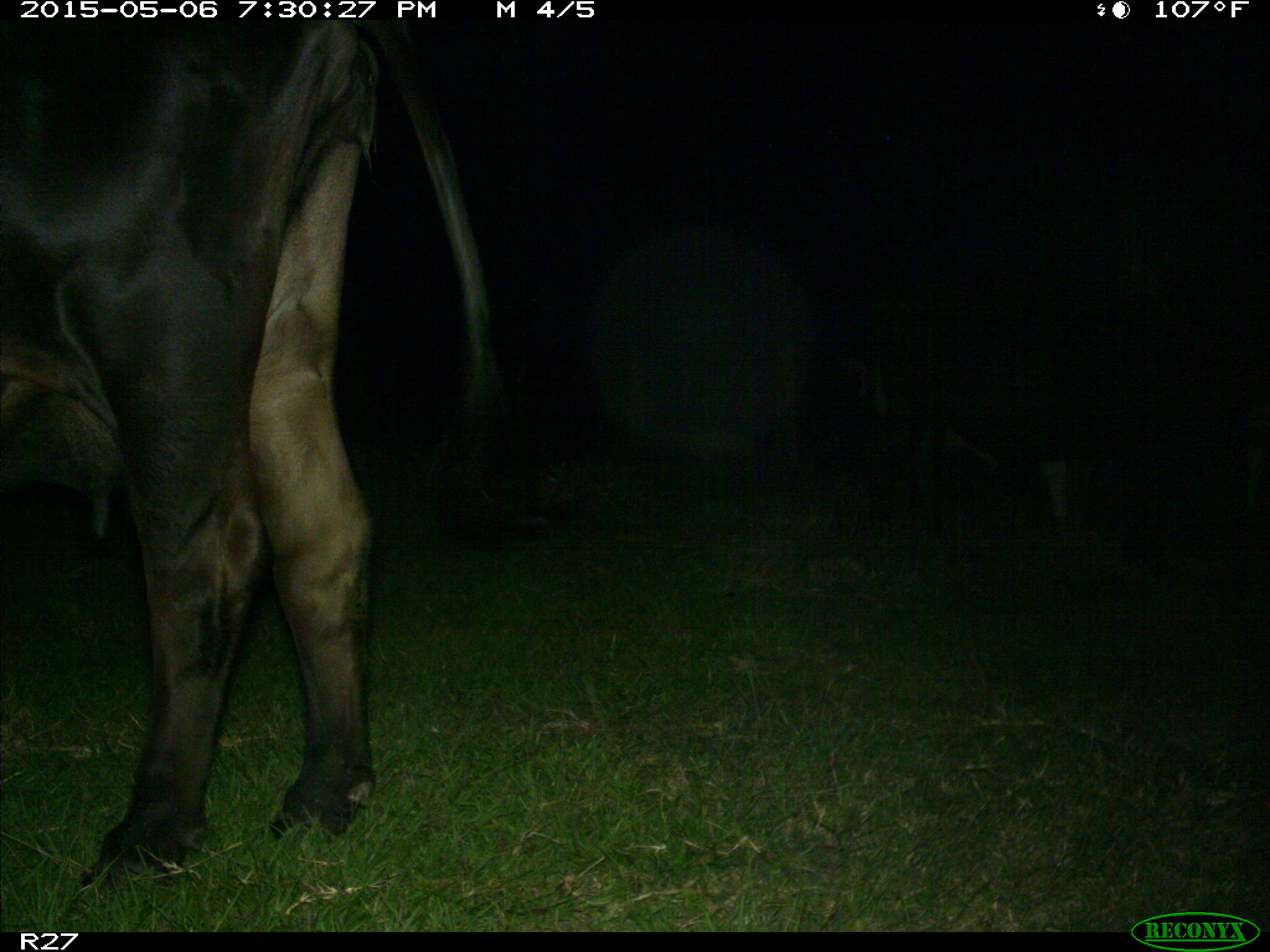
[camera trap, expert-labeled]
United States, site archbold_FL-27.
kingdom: Animalia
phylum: Chordata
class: Mammalia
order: Artiodactyla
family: Bovidae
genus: Bos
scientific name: Bos taurus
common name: domestic cow